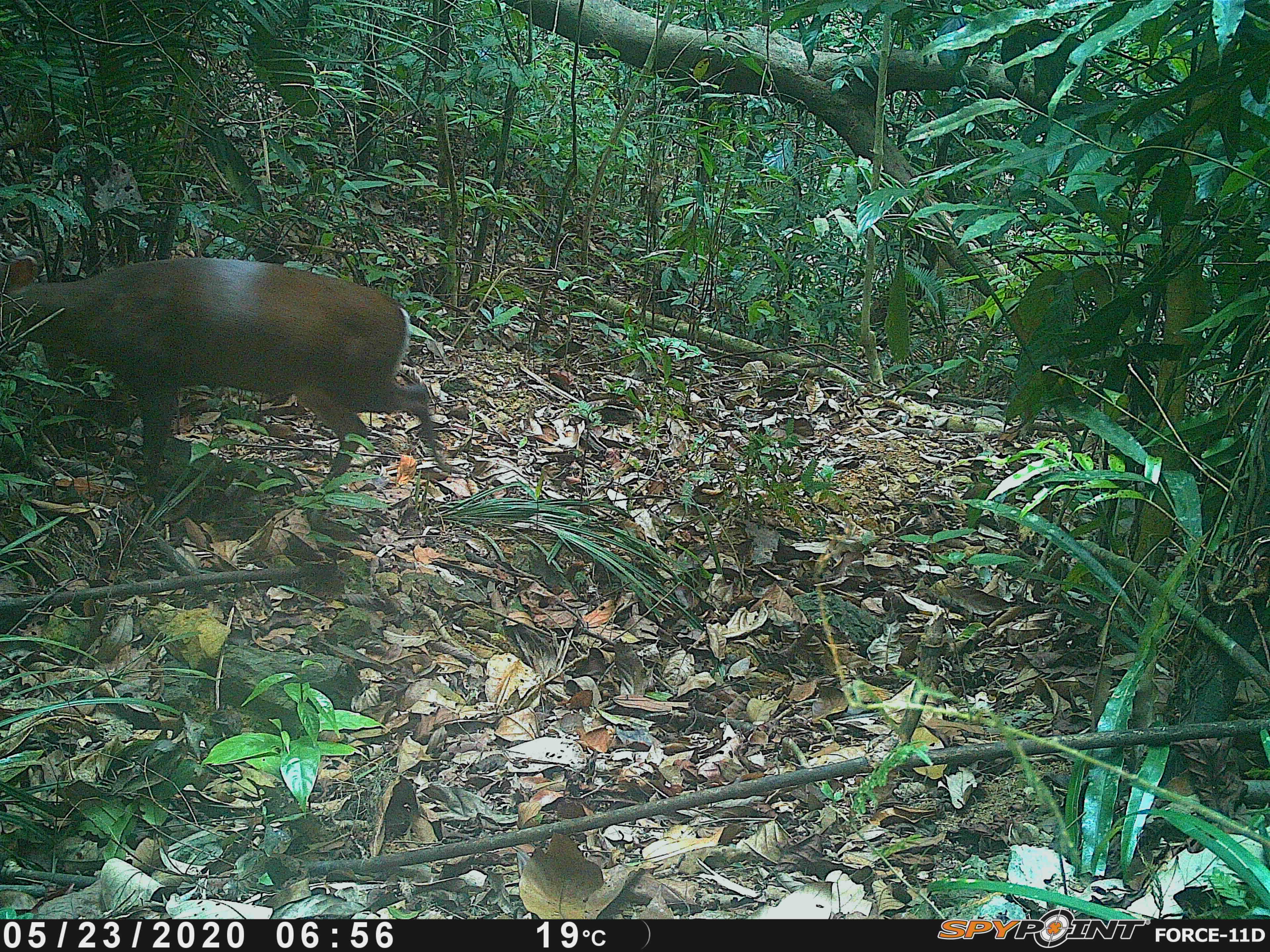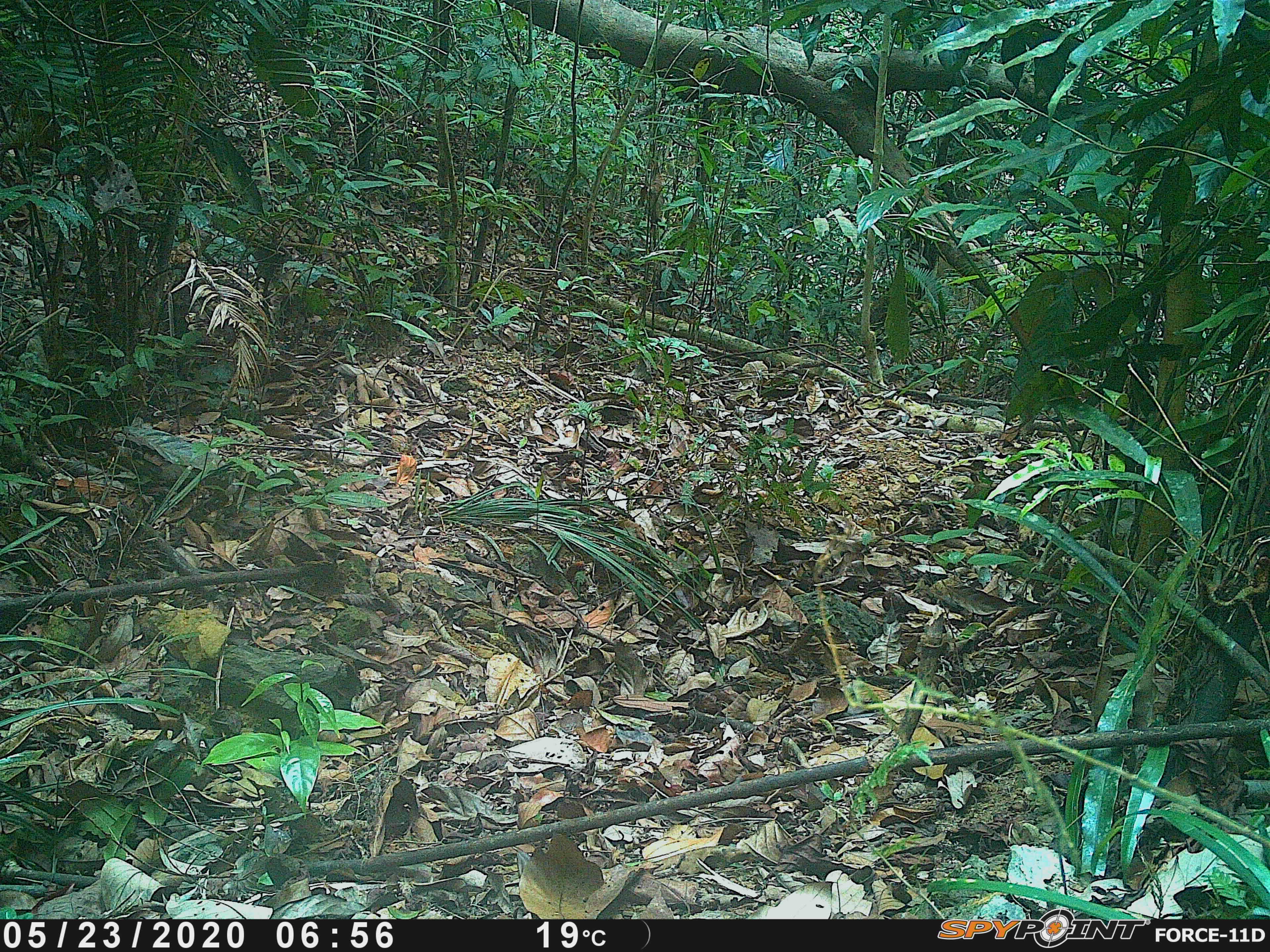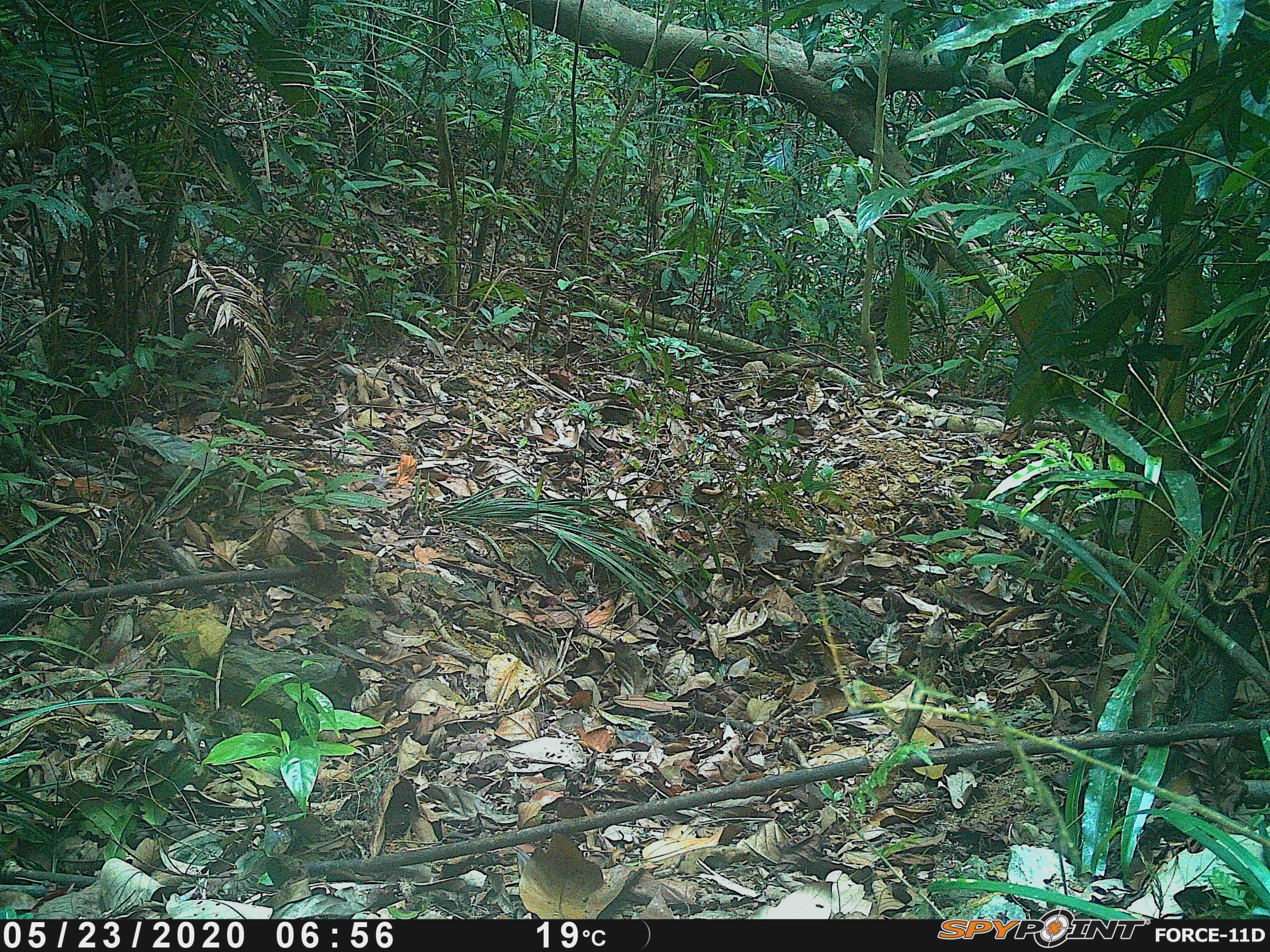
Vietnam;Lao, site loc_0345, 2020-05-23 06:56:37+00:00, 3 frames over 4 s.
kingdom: Animalia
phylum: Chordata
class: Mammalia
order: Artiodactyla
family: Cervidae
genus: Muntiacus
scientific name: Muntiacus rooseveltorum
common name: roosevelt's muntjac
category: roosevelts muntjac group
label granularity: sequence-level